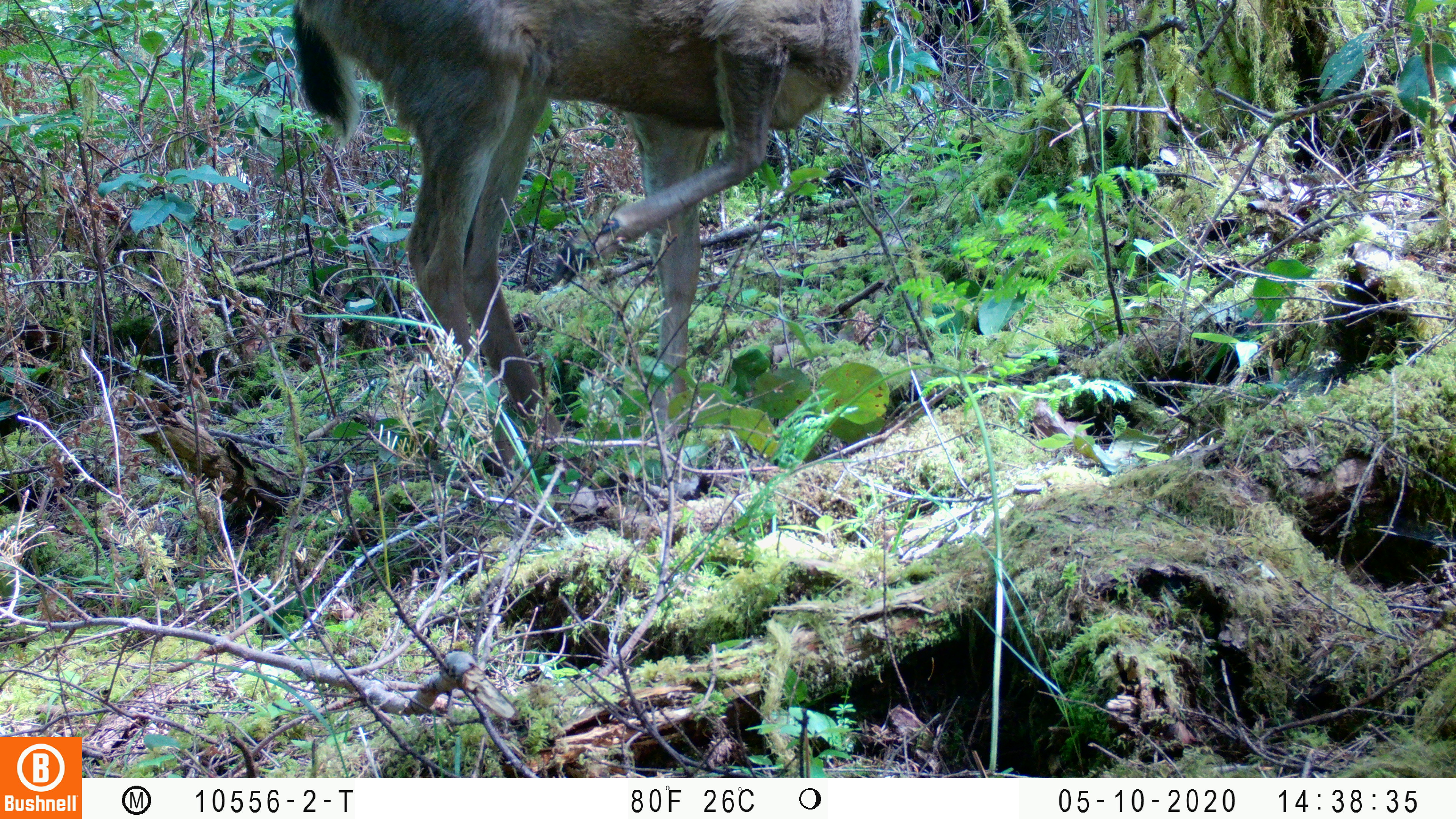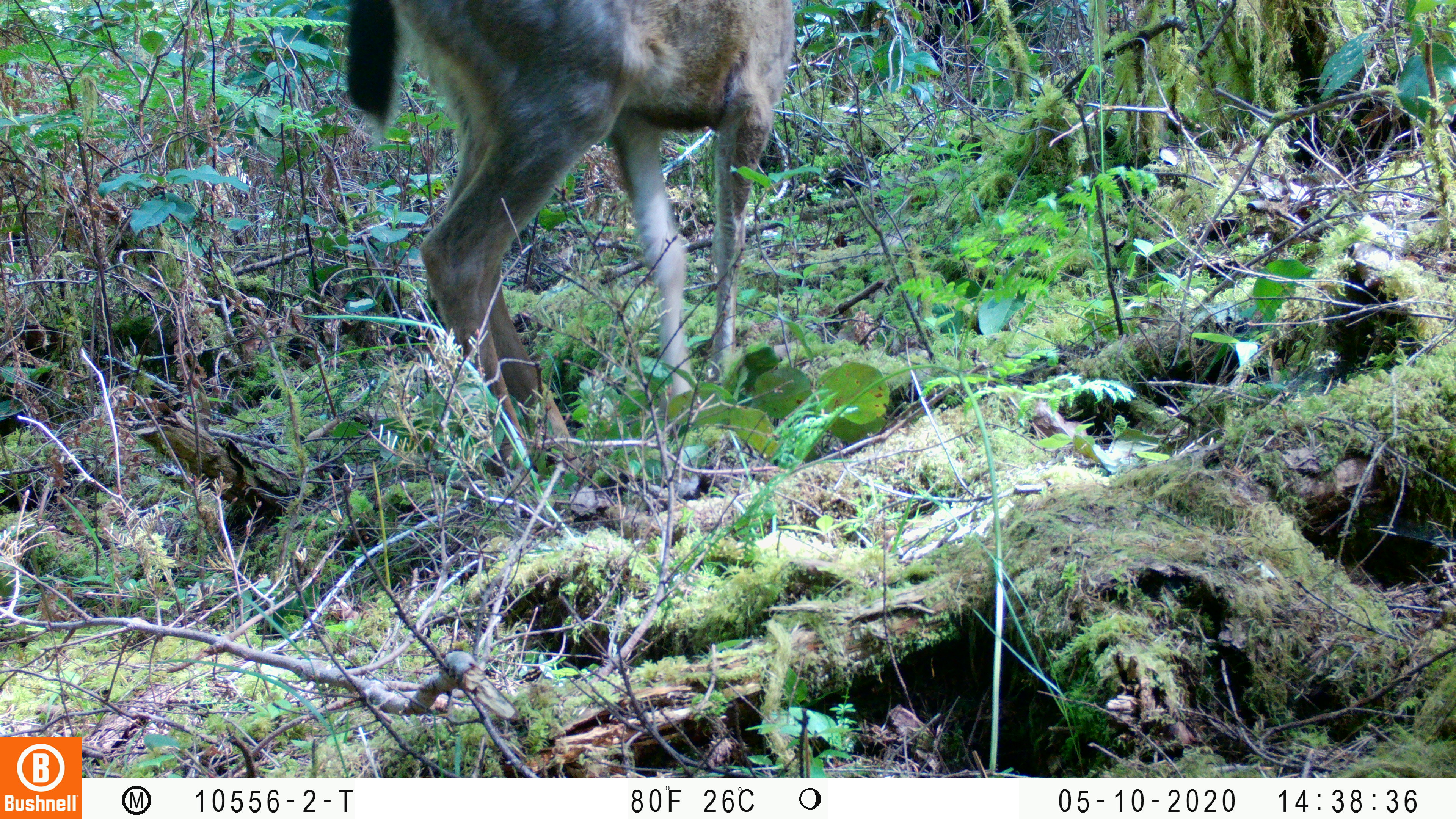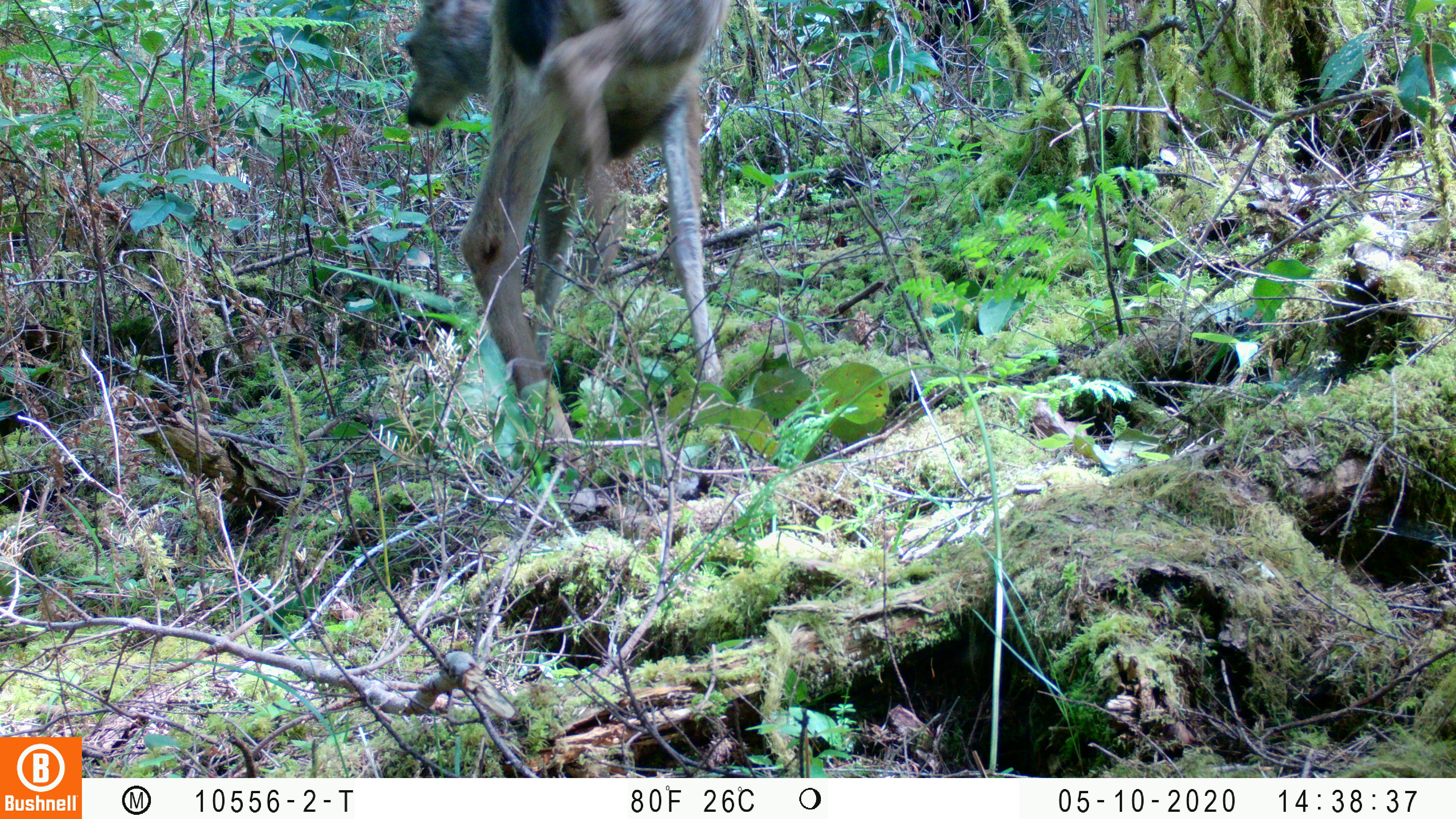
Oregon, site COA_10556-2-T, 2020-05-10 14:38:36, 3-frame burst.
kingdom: Animalia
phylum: Chordata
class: Mammalia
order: Artiodactyla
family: Cervidae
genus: Odocoileus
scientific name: Odocoileus hemionus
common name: black-tailed deer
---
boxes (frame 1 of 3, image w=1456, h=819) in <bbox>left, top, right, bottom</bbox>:
black-tailed deer: <bbox>289, 2, 874, 399</bbox>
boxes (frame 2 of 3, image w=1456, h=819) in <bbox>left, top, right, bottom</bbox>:
black-tailed deer: <bbox>328, 2, 804, 389</bbox>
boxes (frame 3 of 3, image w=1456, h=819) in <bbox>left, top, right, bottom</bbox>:
black-tailed deer: <bbox>393, 2, 740, 446</bbox>